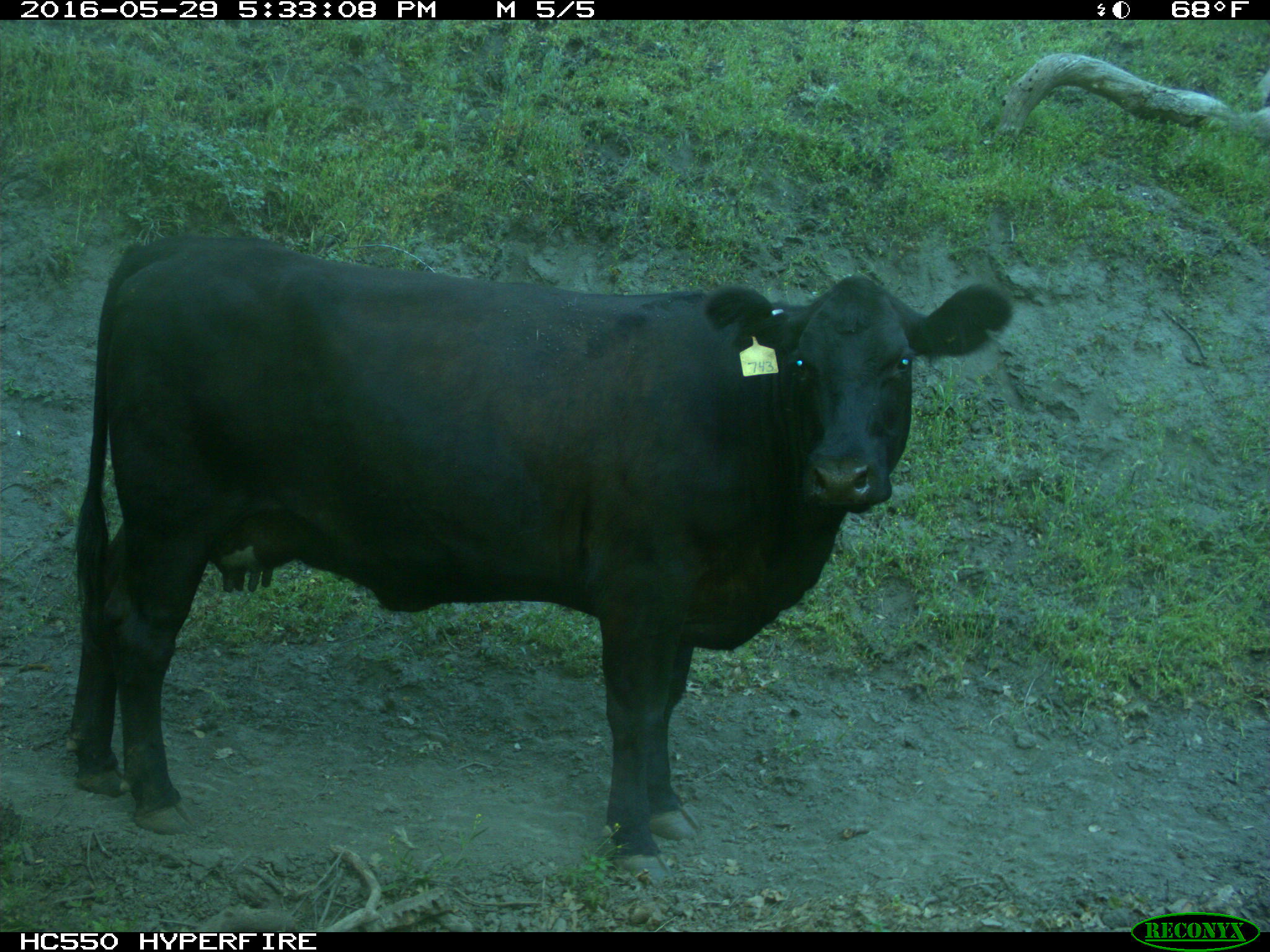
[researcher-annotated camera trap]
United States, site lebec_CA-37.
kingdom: Animalia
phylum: Chordata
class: Mammalia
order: Artiodactyla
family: Bovidae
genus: Bos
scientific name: Bos taurus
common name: domestic cow